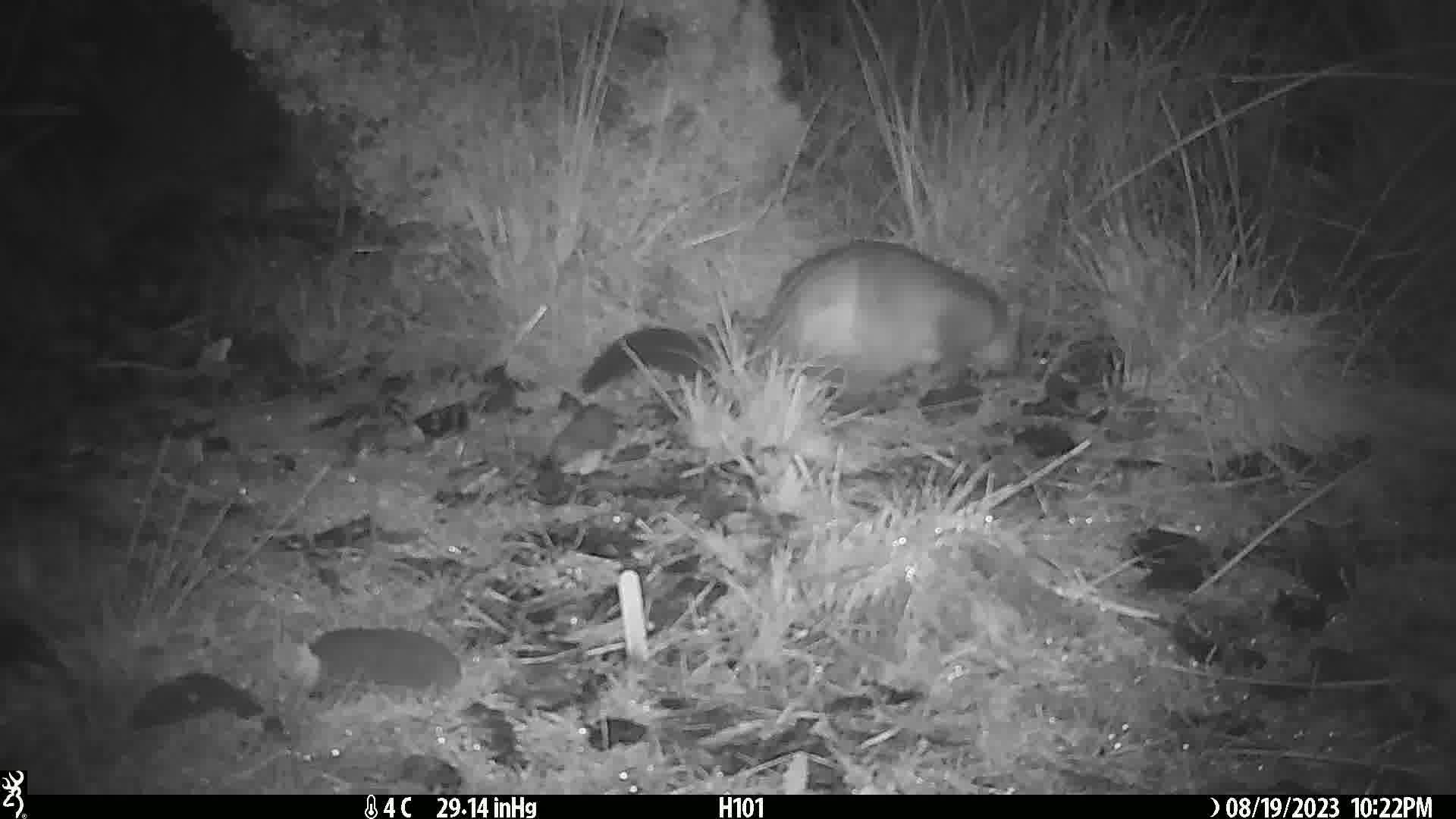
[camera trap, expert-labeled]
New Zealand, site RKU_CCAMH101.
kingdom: Animalia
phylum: Chordata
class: Mammalia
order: Diprotodontia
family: Phalangeridae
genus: Trichosurus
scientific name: Trichosurus vulpecula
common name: common brushtail possum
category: possum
Possum (common brushtail possum) (Trichosurus vulpecula).